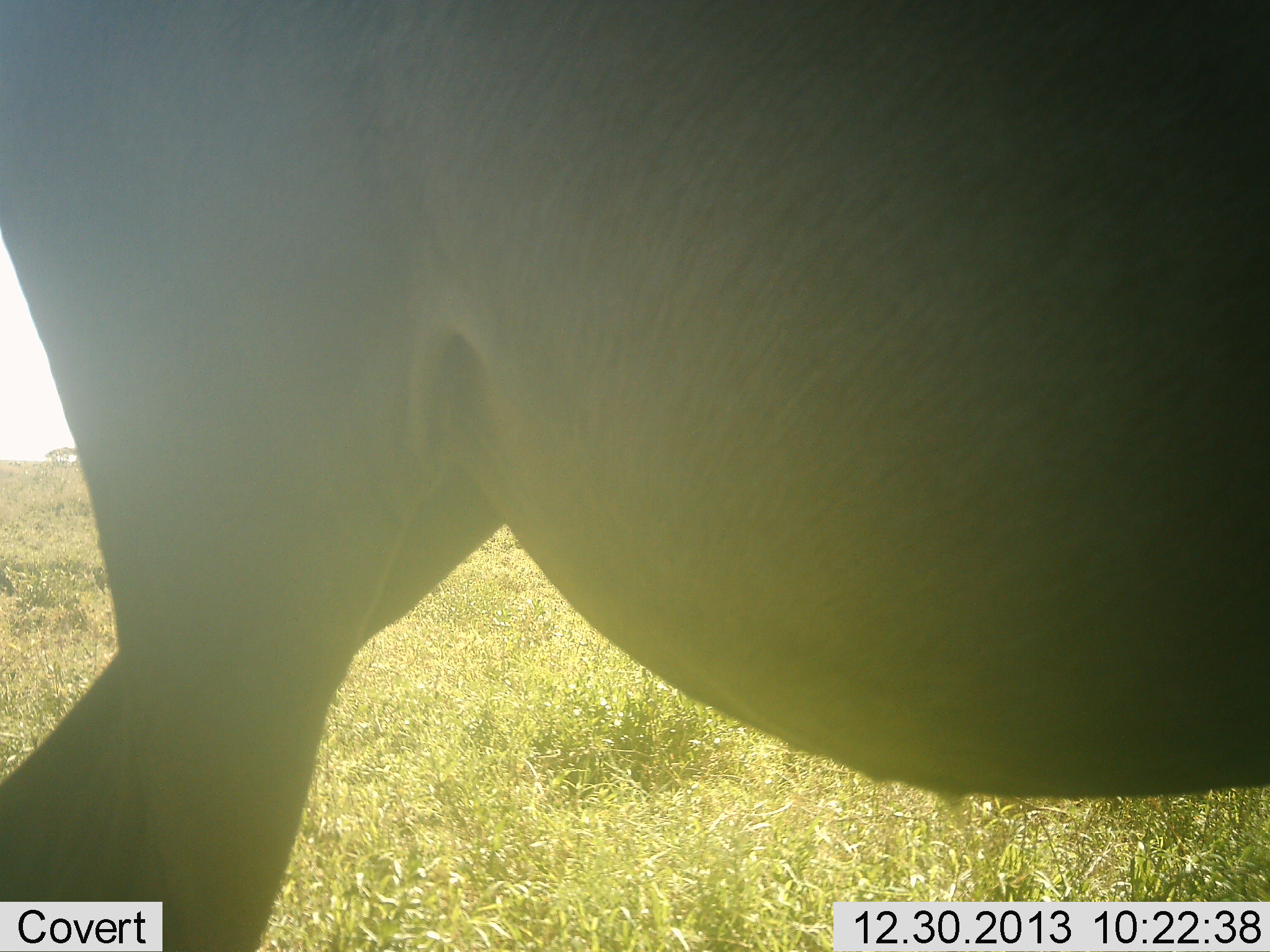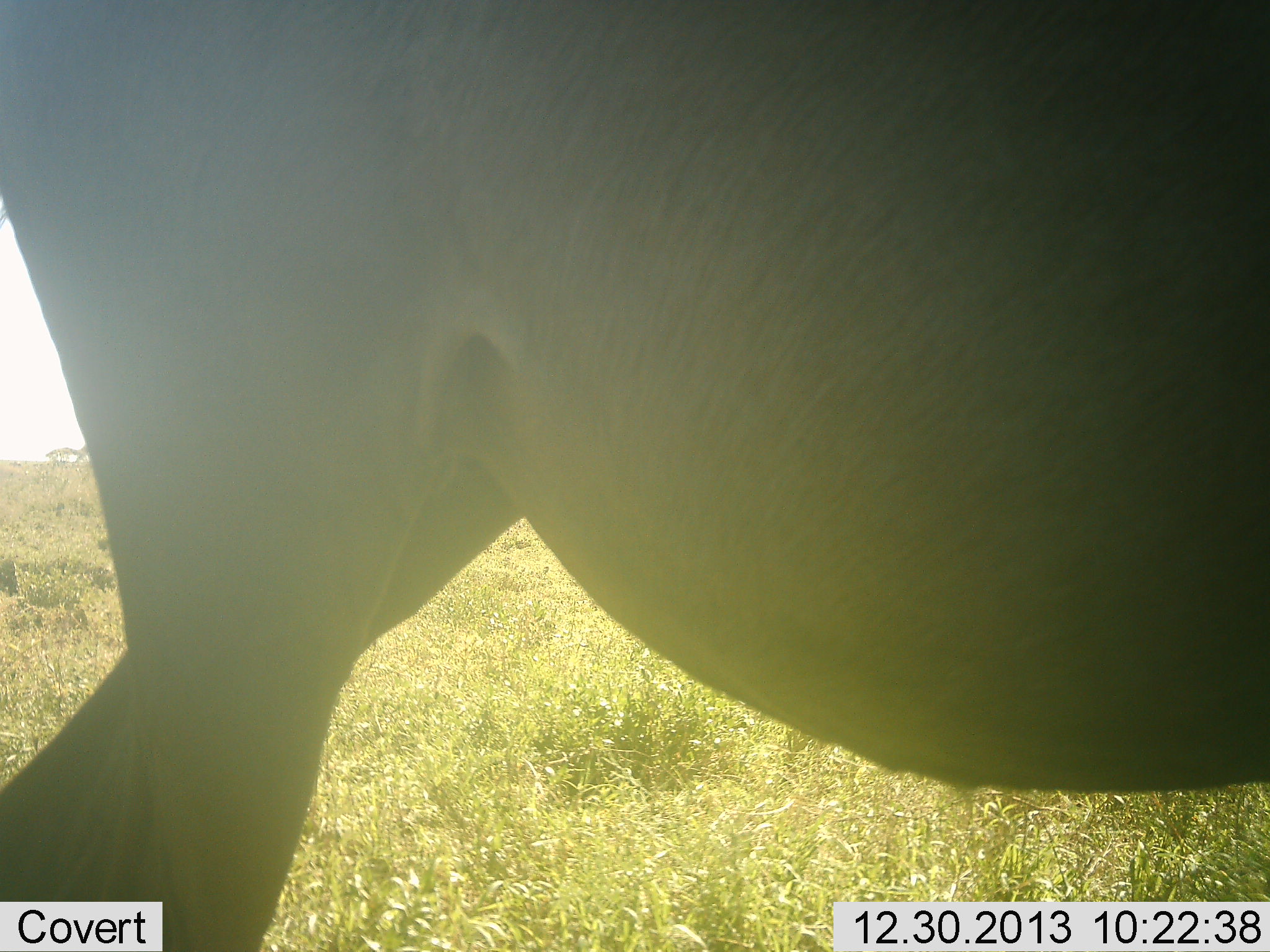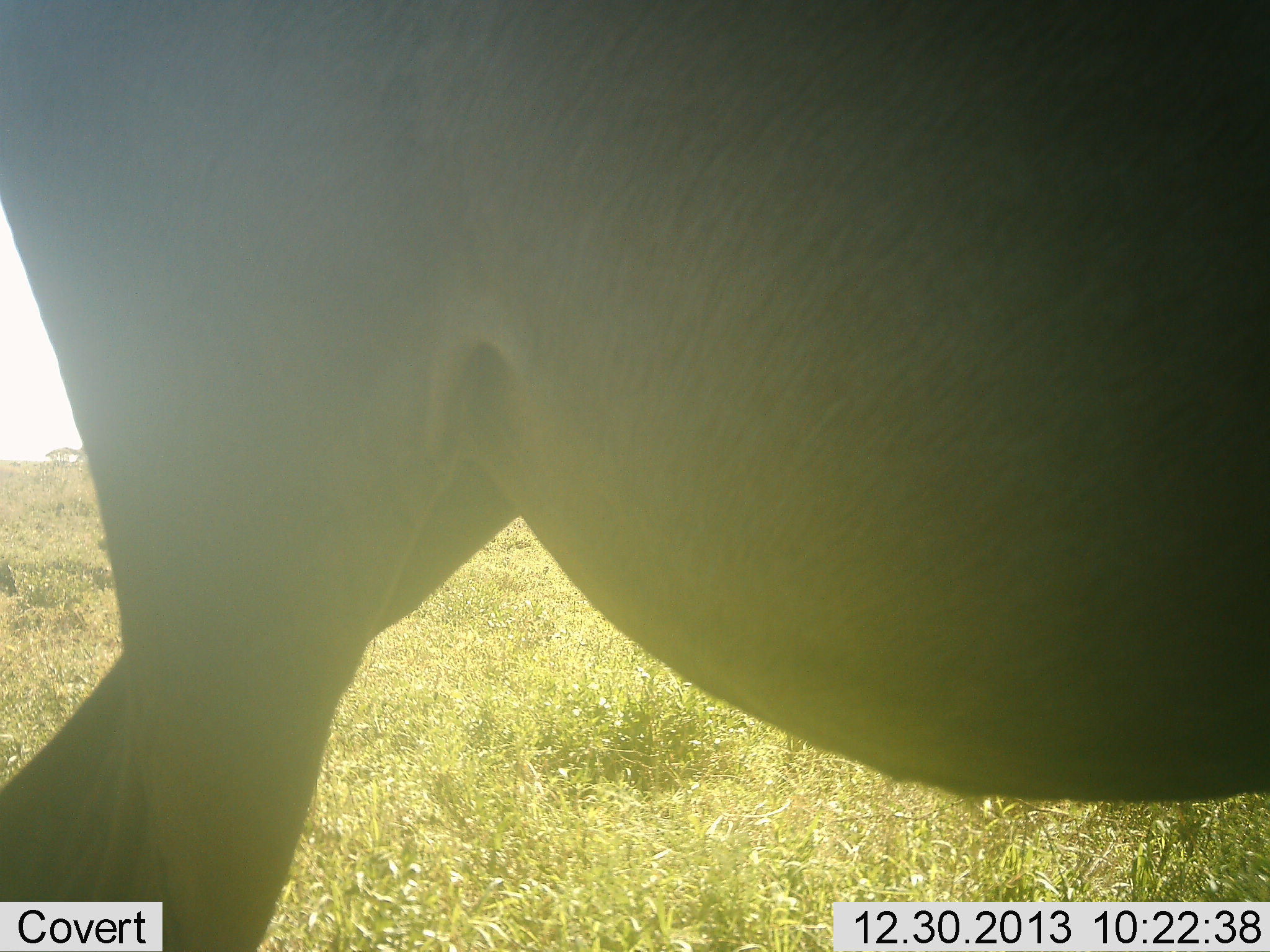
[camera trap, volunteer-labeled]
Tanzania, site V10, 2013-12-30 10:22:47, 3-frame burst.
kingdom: Animalia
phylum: Chordata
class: Mammalia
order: Artiodactyla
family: Bovidae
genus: Connochaetes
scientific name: Connochaetes taurinus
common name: blue wildebeest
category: wildebeest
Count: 1.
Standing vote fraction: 86%.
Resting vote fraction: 0%.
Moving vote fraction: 14%.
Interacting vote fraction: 0%.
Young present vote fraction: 0%.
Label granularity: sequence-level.